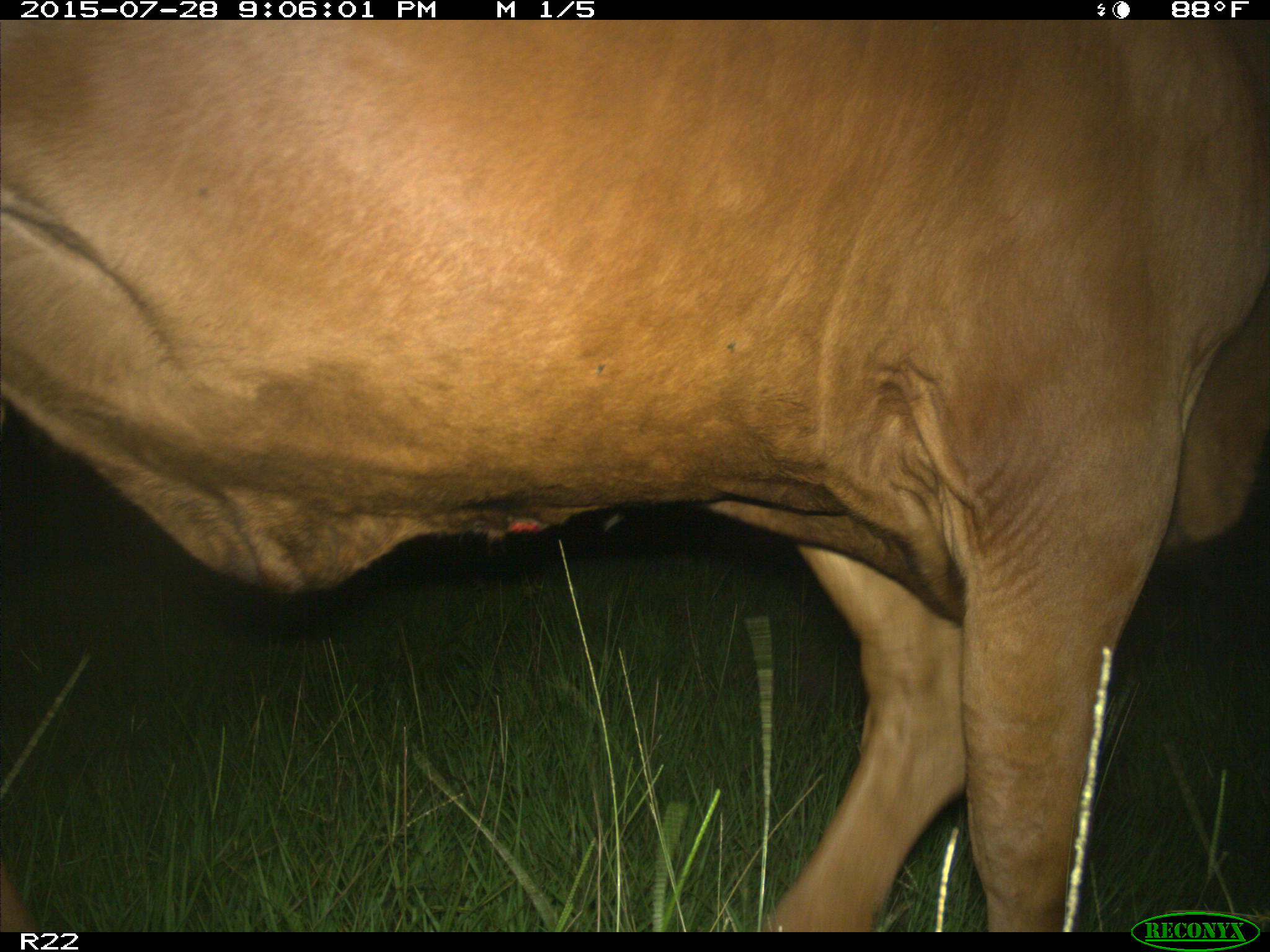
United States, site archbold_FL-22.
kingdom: Animalia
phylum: Chordata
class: Mammalia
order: Artiodactyla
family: Bovidae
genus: Bos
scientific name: Bos taurus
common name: domestic cow